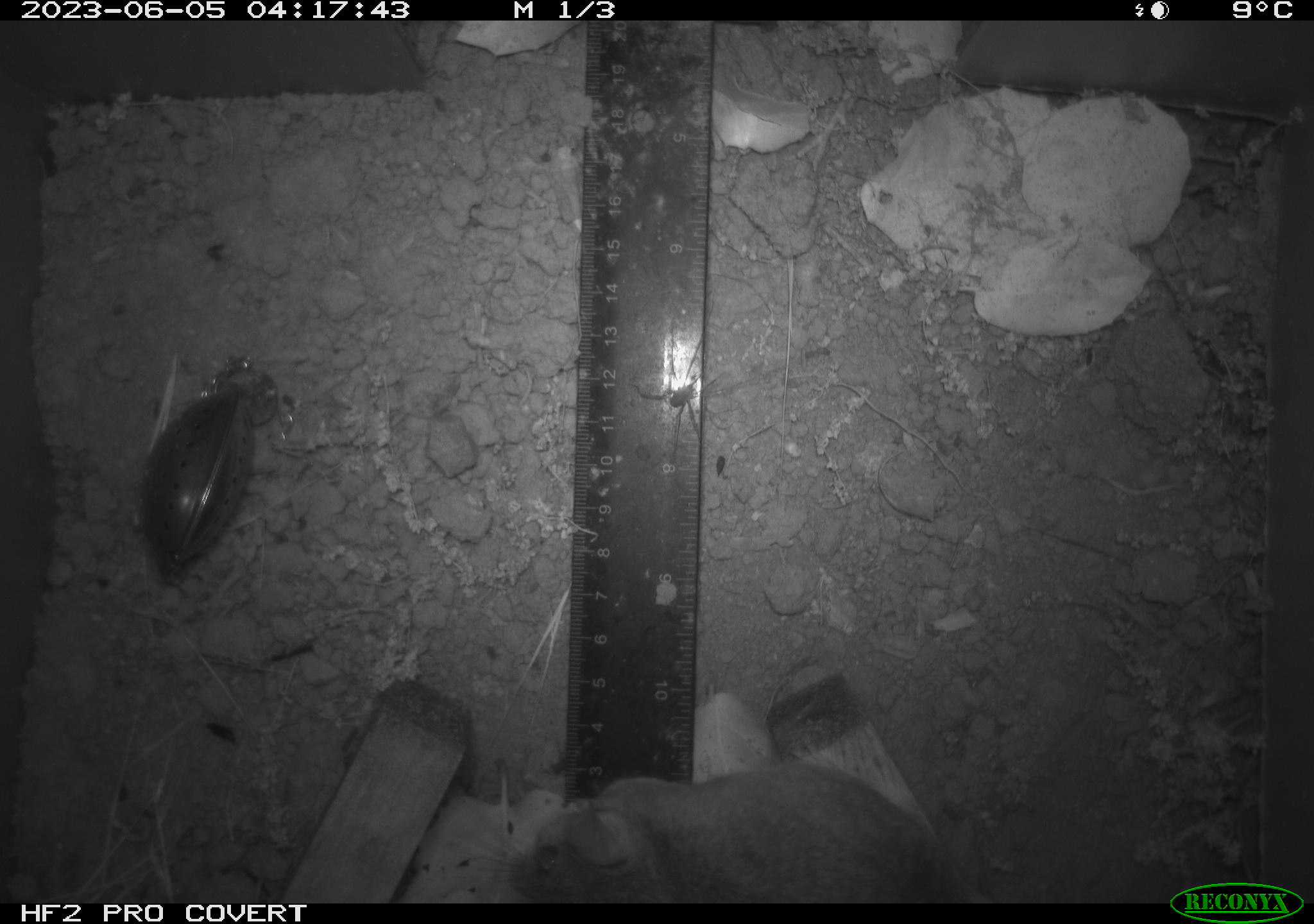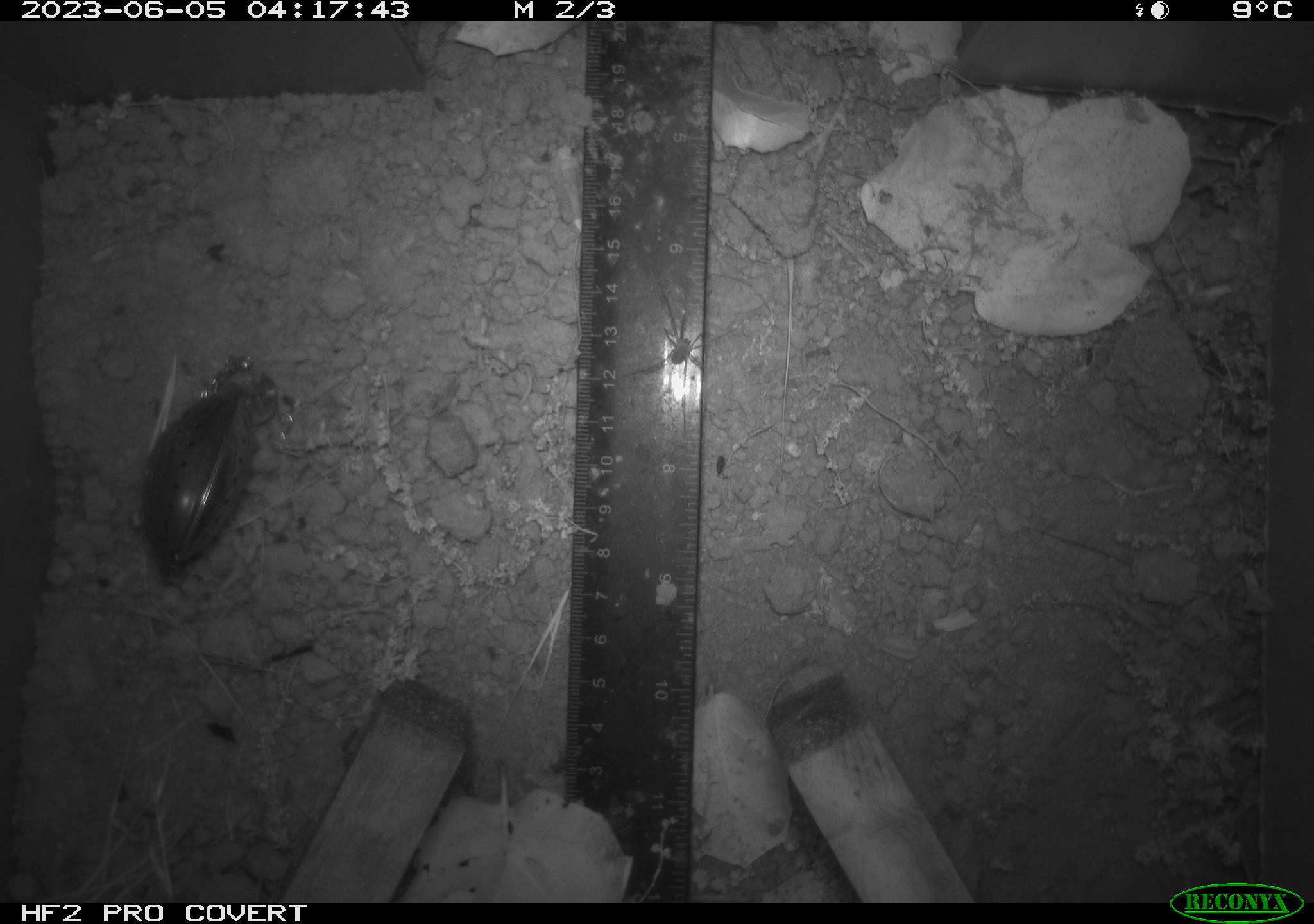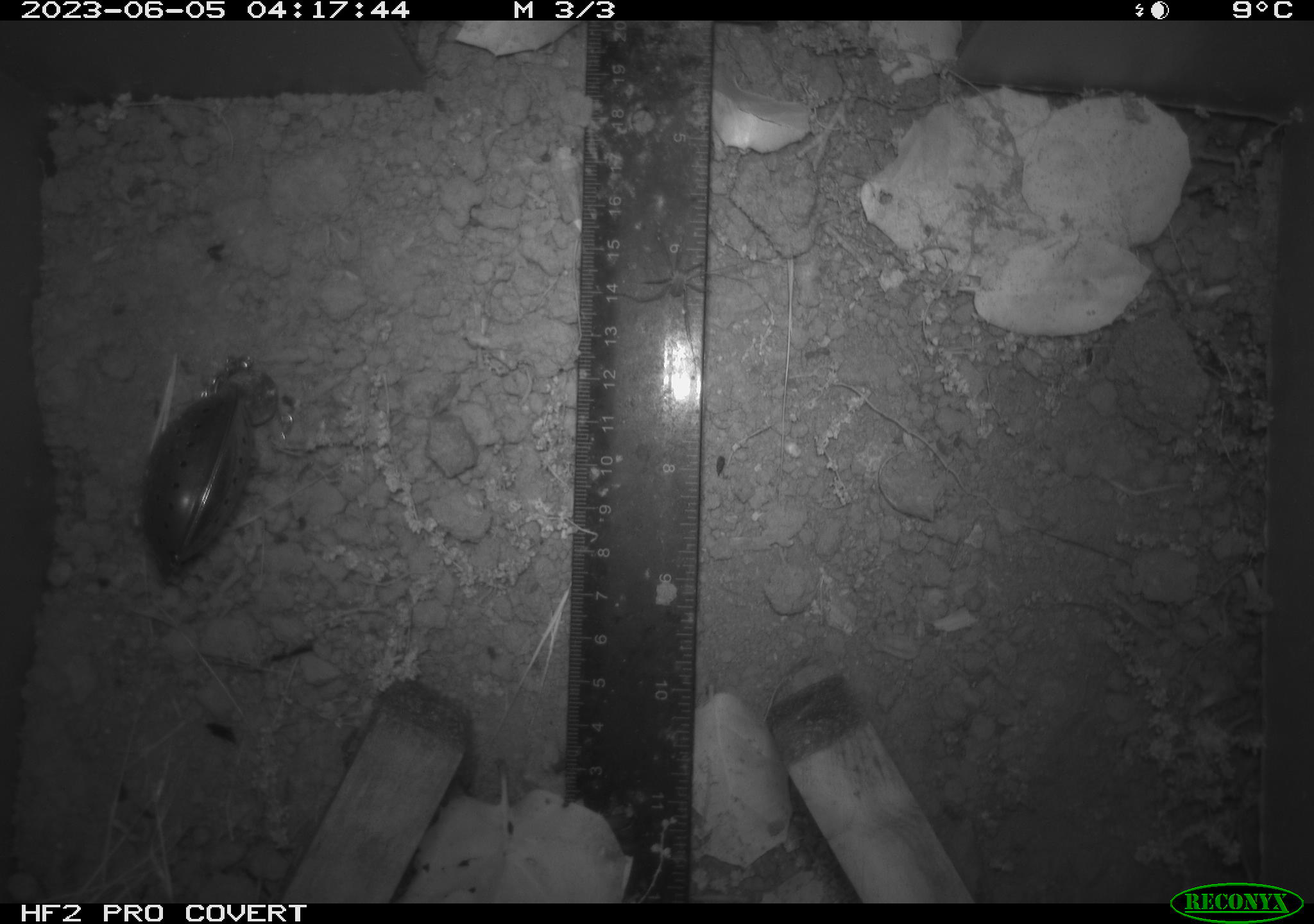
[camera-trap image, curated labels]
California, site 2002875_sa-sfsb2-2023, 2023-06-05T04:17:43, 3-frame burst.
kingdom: Animalia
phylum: Chordata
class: Mammalia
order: Rodentia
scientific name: Rodentia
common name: mouse species